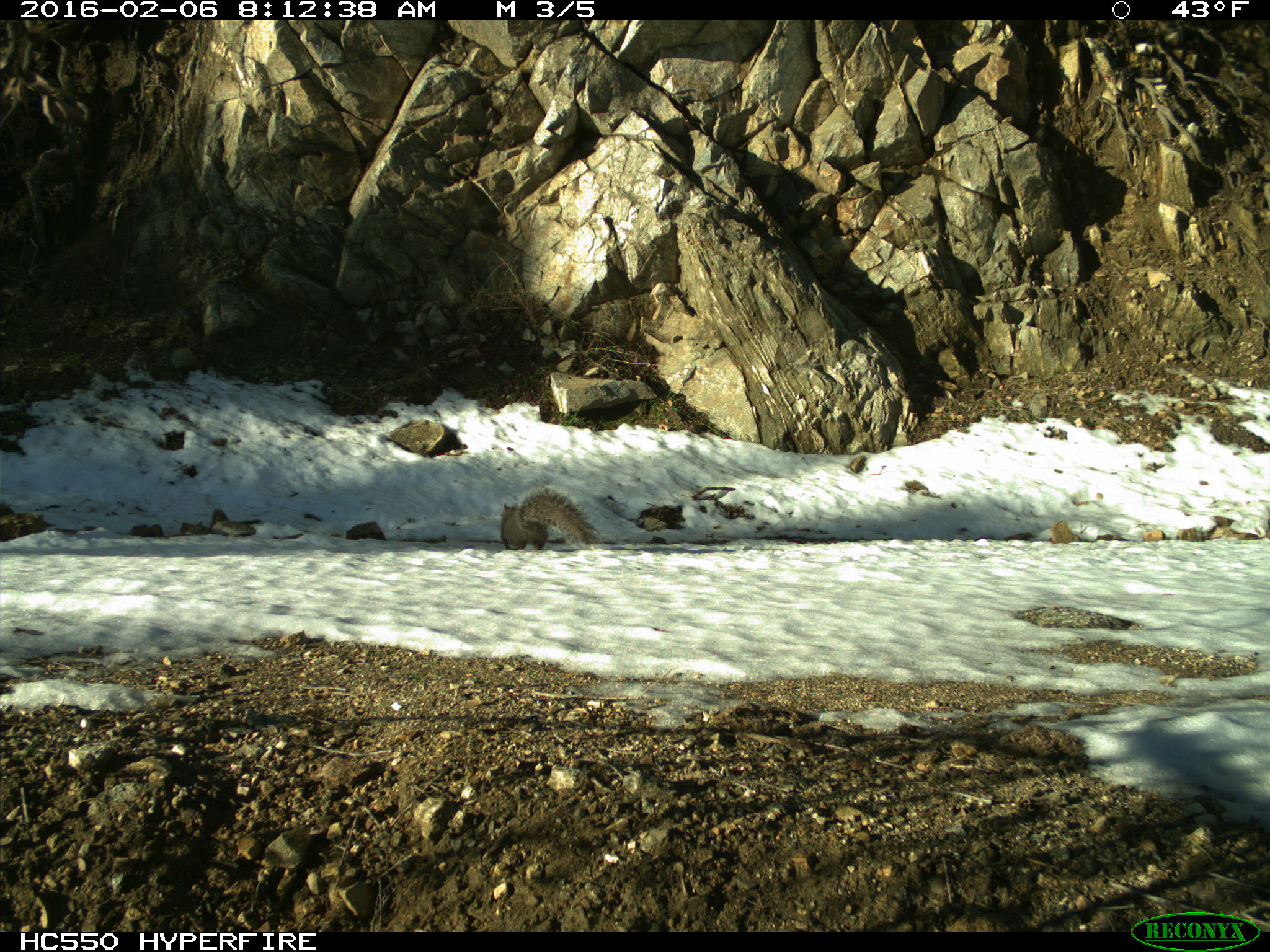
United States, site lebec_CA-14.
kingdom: Animalia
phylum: Chordata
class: Mammalia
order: Rodentia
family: Sciuridae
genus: Sciurus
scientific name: Sciurus carolinensis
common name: eastern gray squirrel